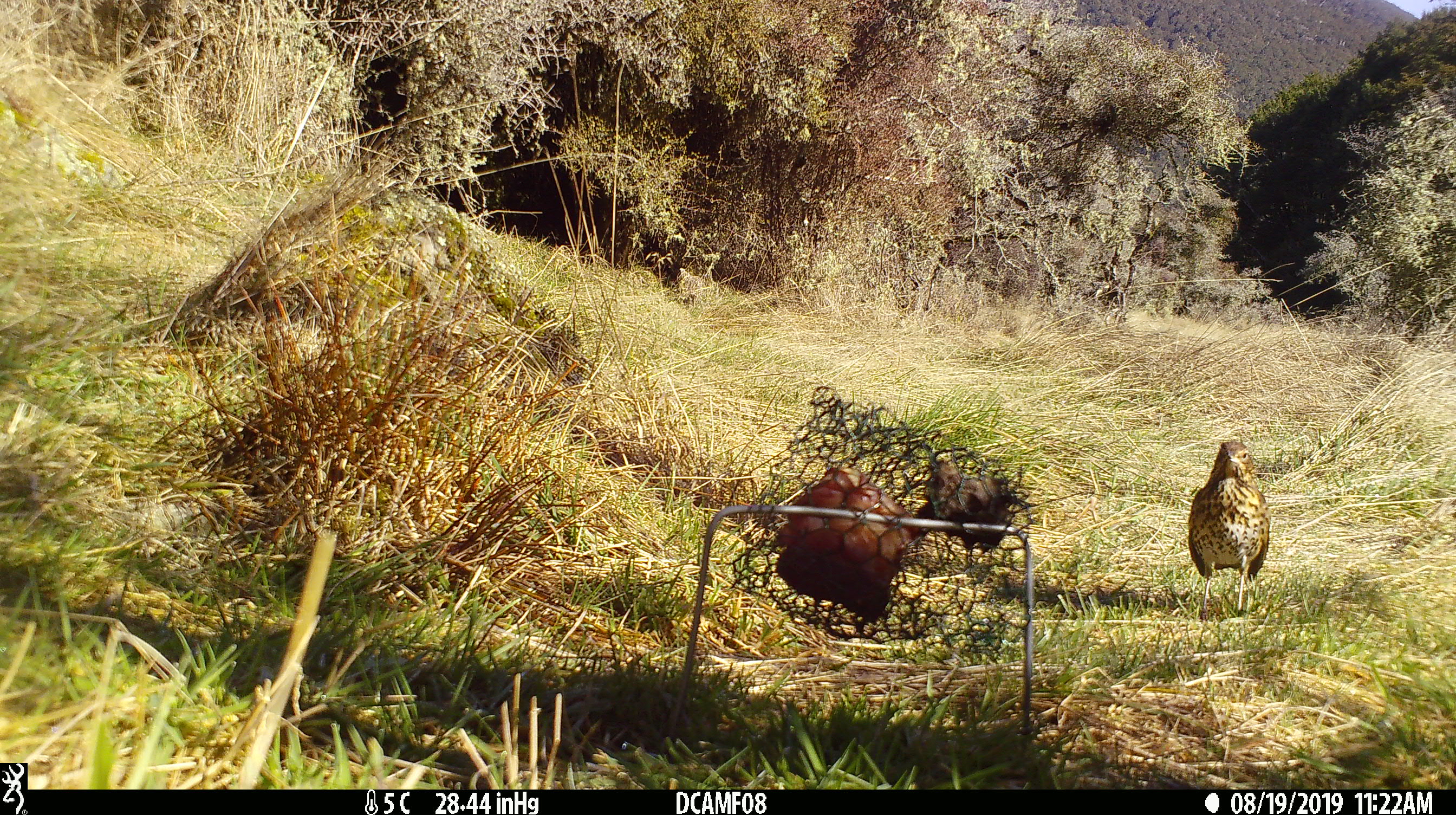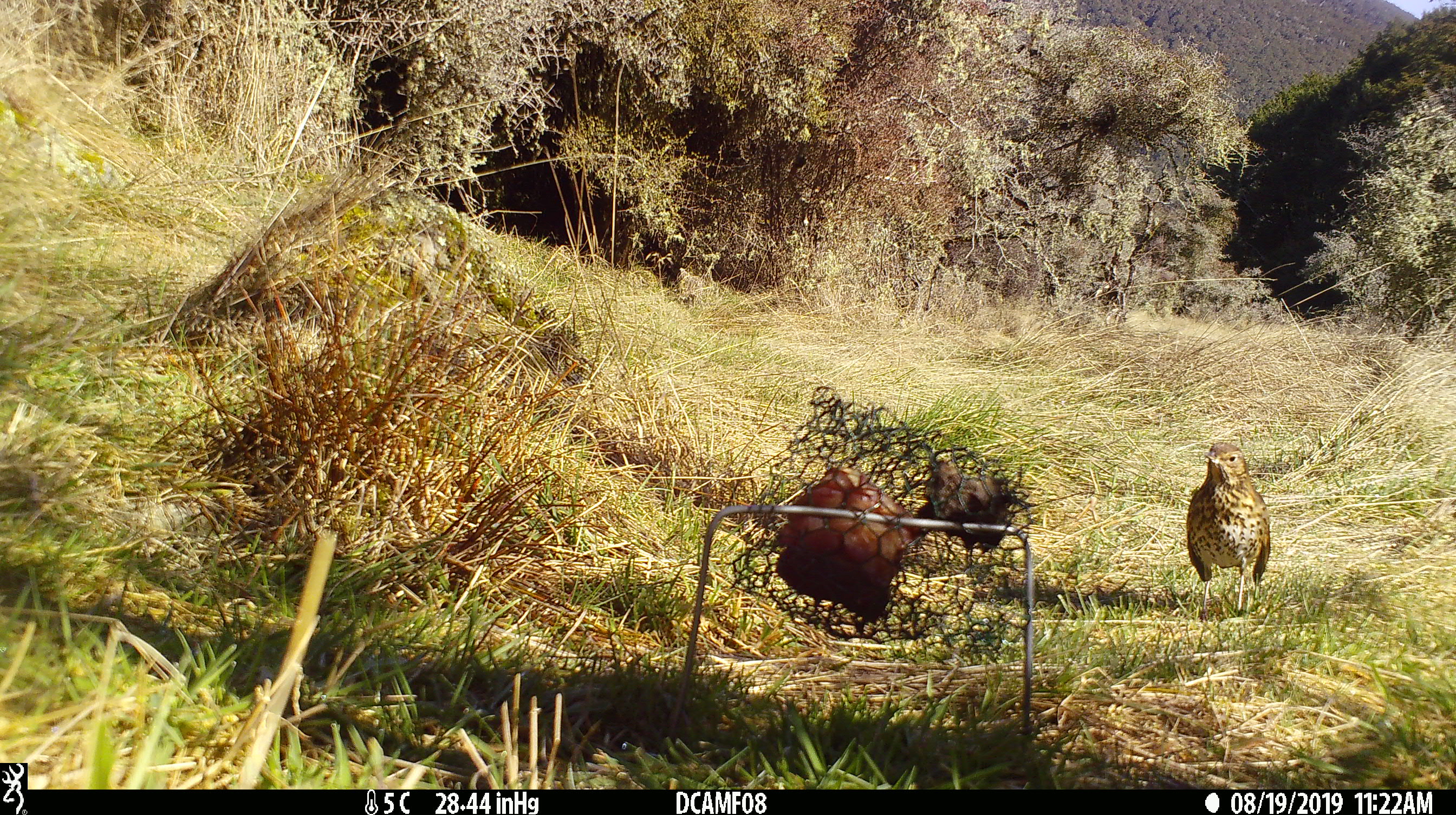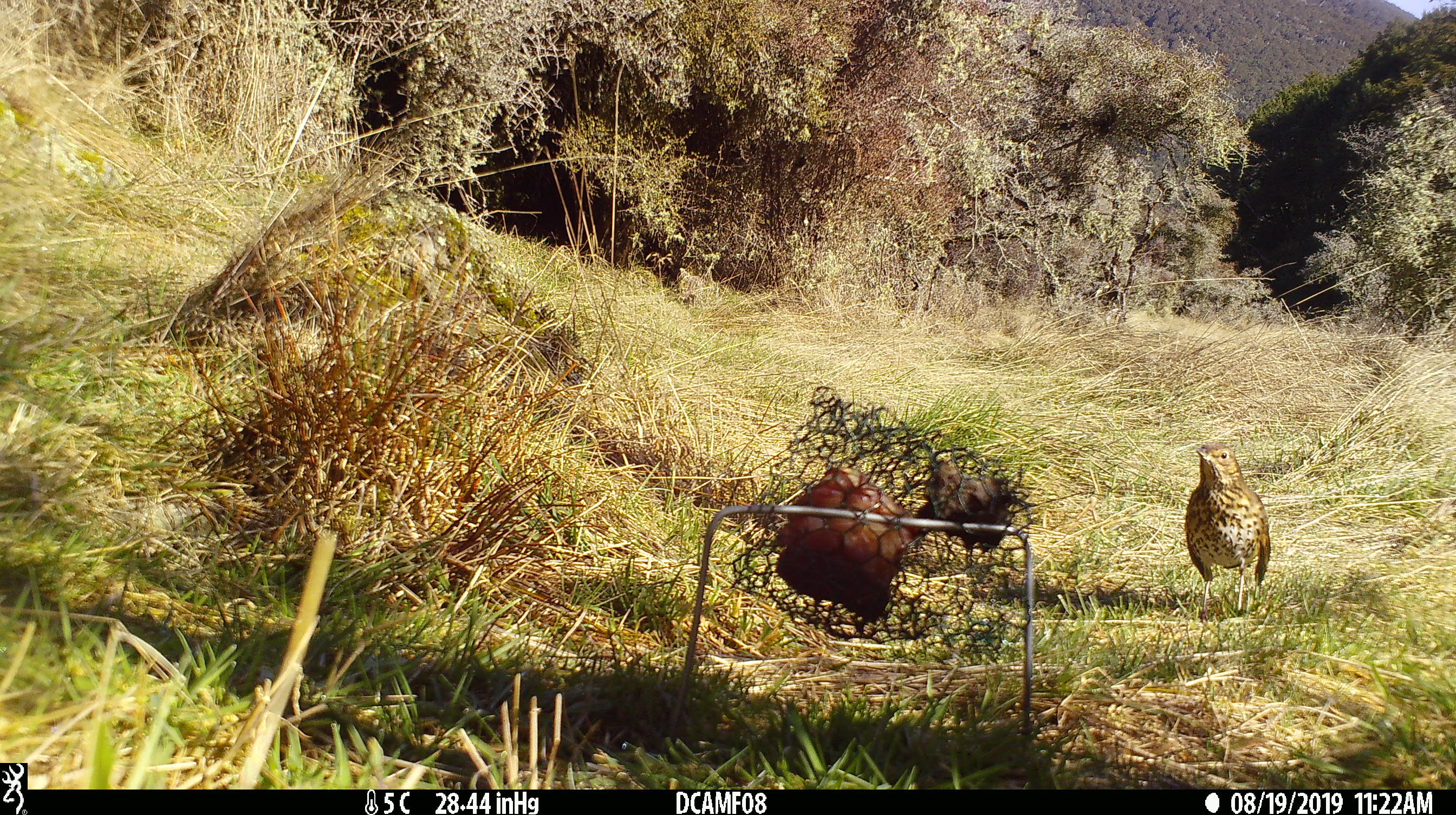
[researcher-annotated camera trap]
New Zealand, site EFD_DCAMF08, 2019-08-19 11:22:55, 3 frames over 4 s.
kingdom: Animalia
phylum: Chordata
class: Aves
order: Passeriformes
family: Turdidae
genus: Turdus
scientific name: Turdus philomelos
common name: song thrush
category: thrush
Thrush (song thrush) (Turdus philomelos).